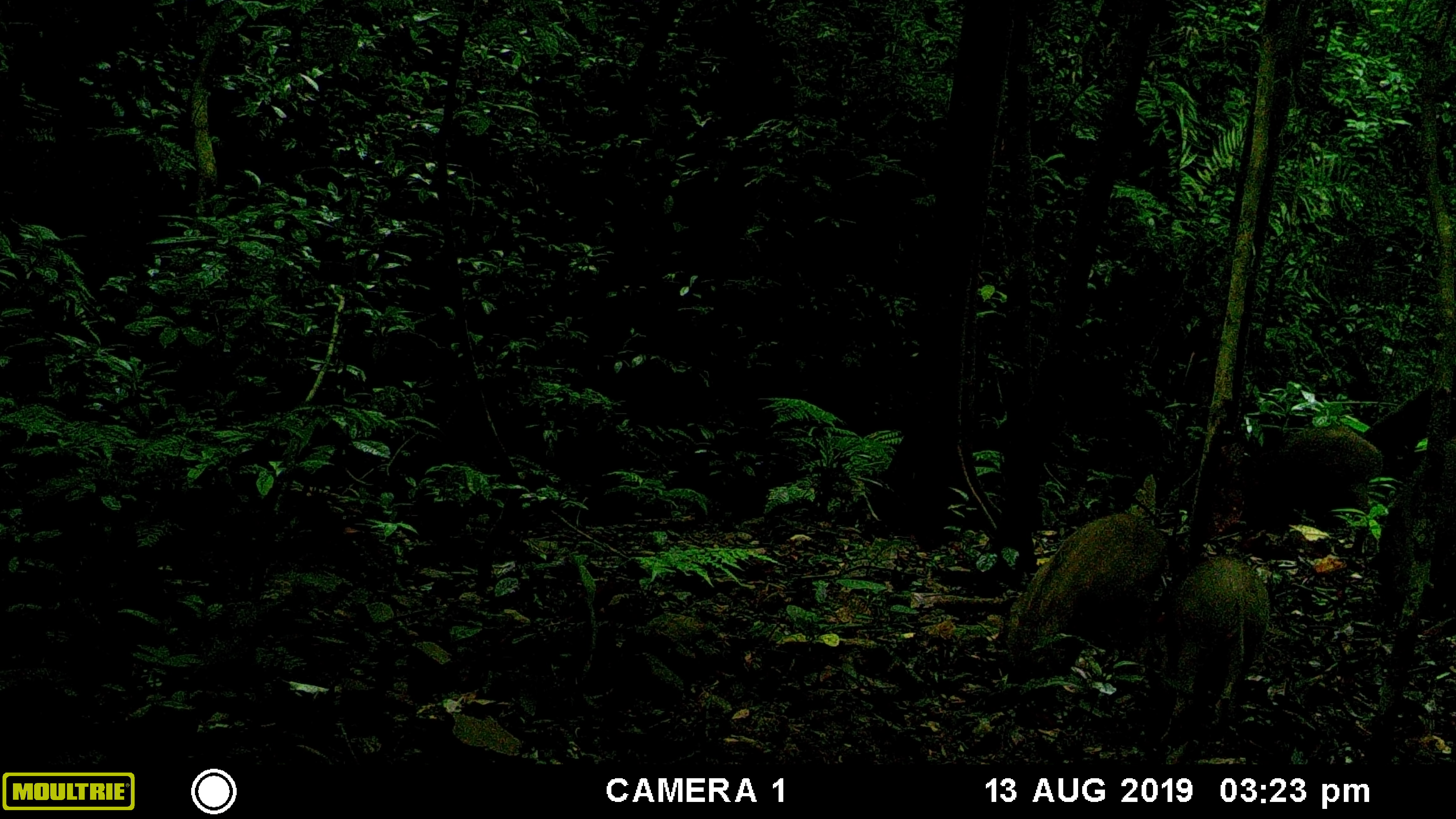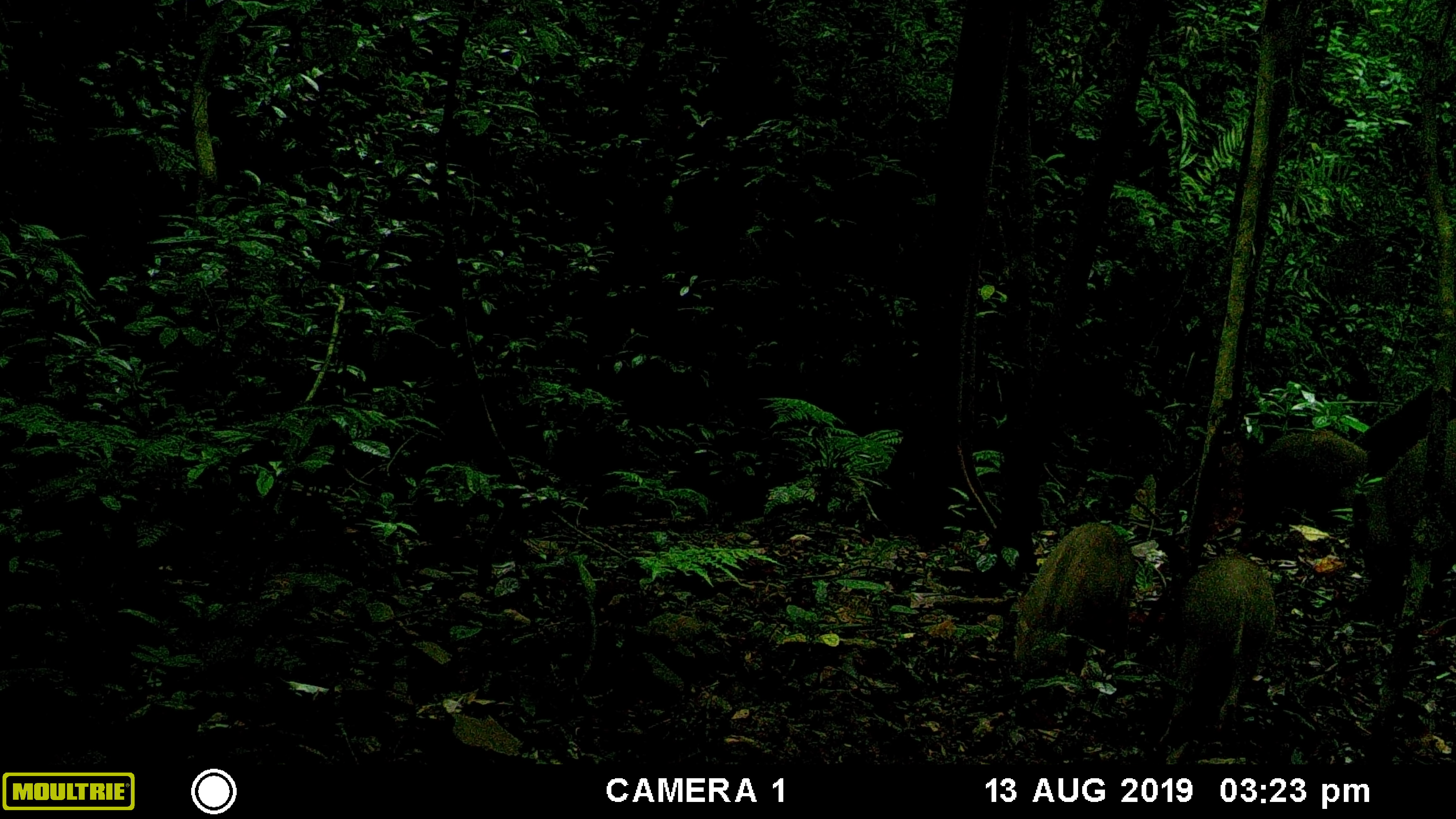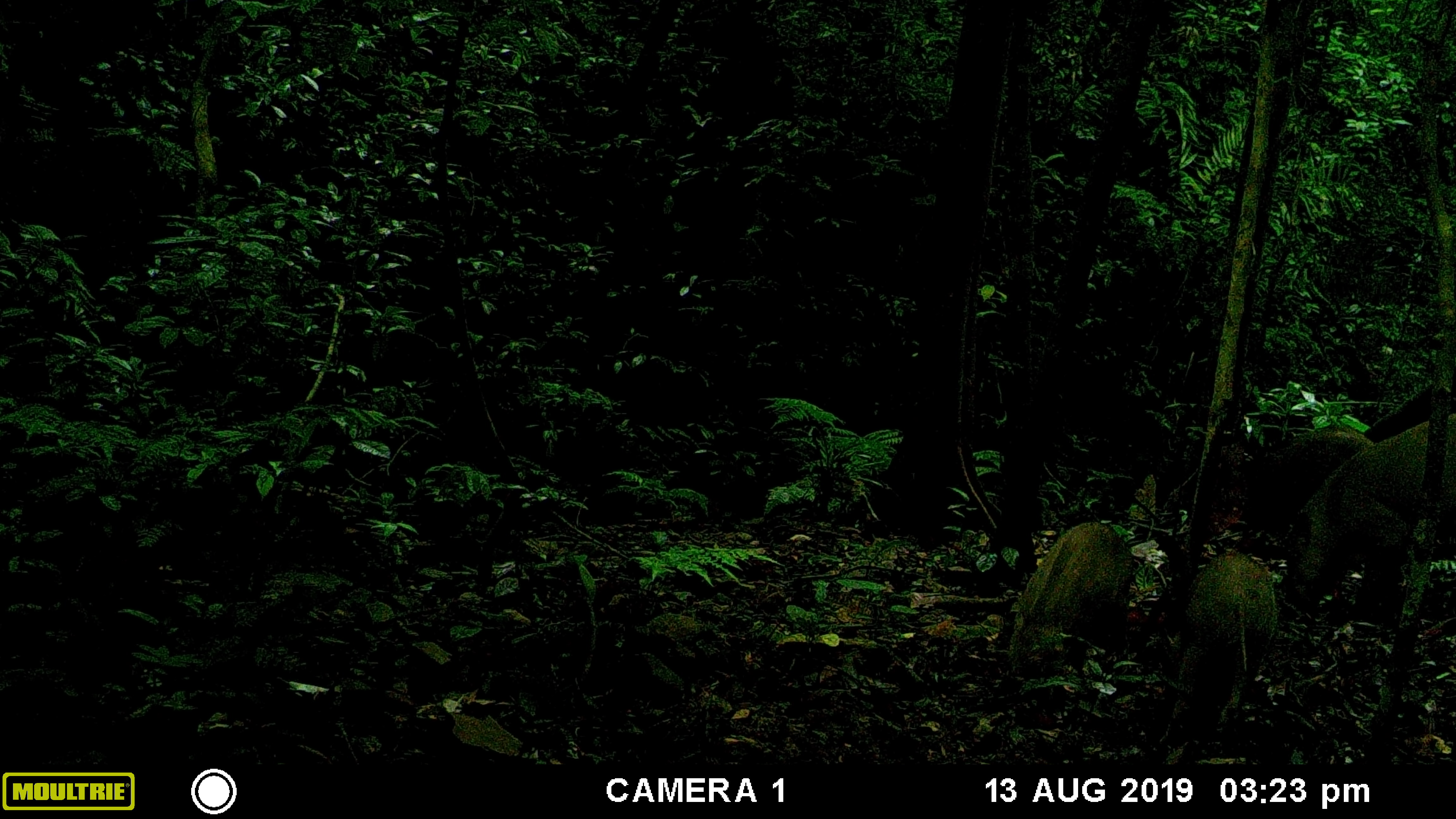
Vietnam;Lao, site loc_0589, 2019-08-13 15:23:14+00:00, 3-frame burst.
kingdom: Animalia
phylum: Chordata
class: Mammalia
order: Artiodactyla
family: Suidae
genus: Sus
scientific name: Sus scrofa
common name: eurasian wild pig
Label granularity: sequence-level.